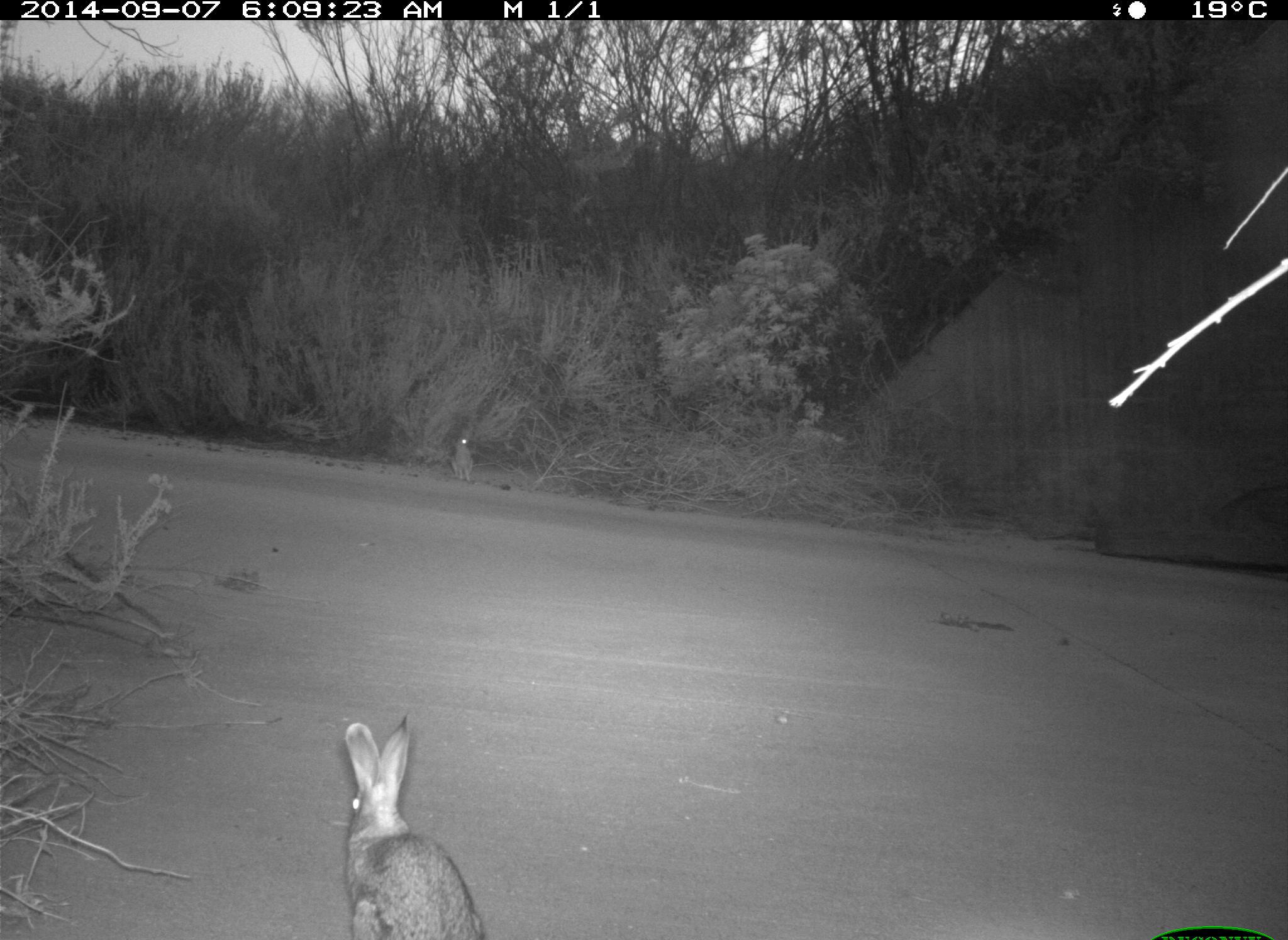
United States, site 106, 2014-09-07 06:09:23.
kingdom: Animalia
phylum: Chordata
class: Mammalia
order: Lagomorpha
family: Leporidae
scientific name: Leporidae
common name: rabbits and hares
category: rabbit